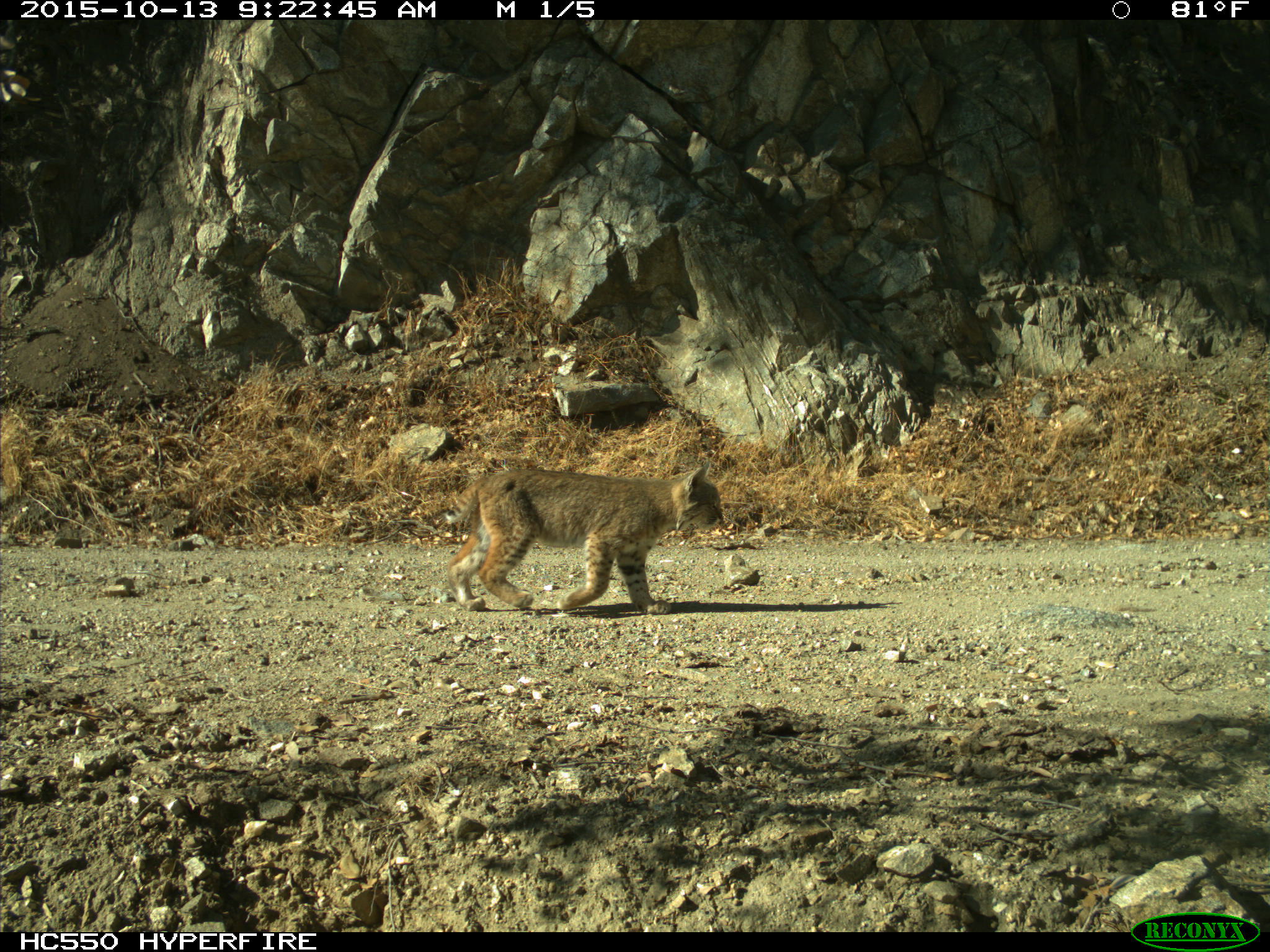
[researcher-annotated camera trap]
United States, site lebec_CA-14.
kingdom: Animalia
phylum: Chordata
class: Mammalia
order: Carnivora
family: Felidae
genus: Lynx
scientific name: Lynx rufus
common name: bobcat